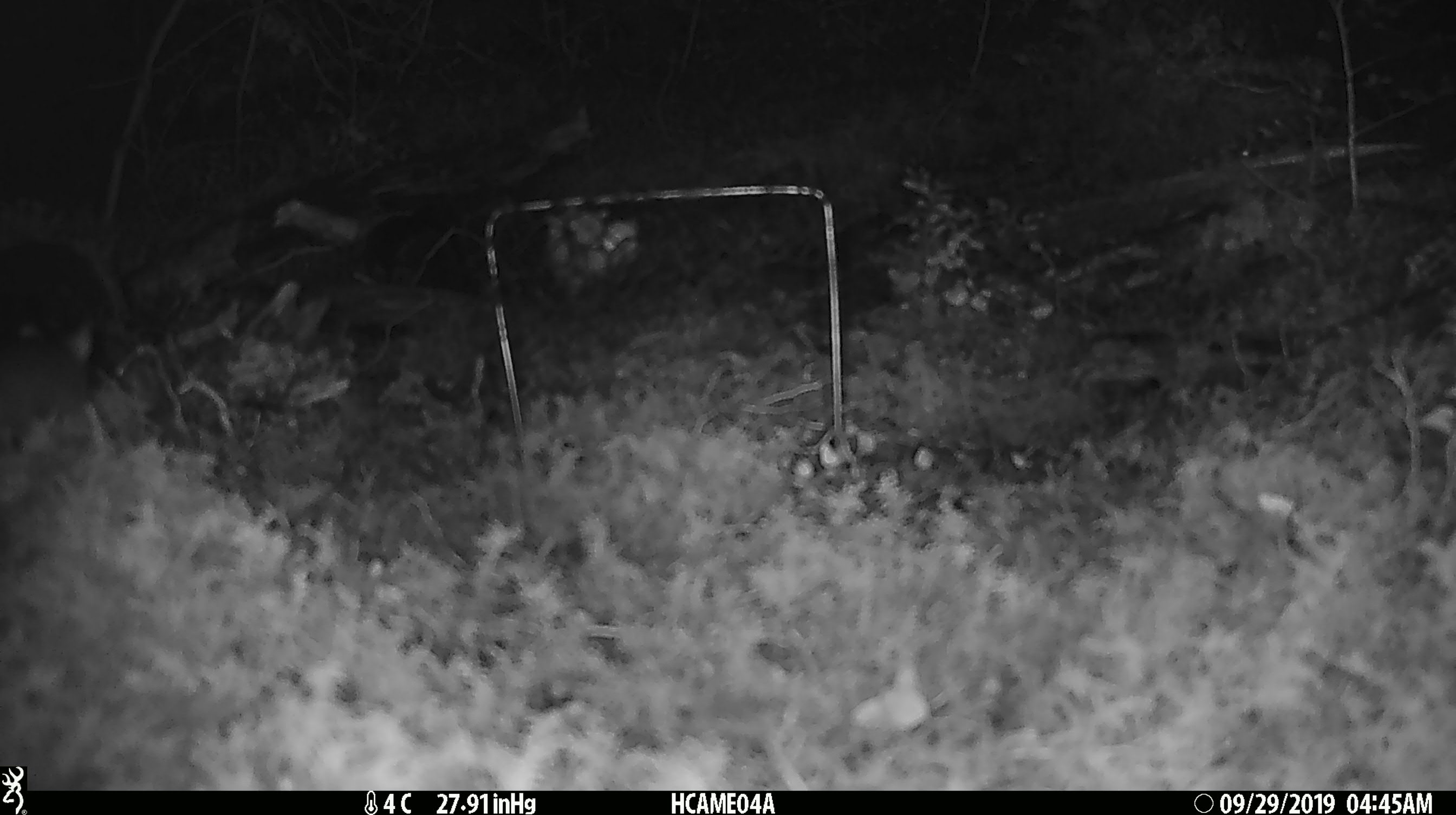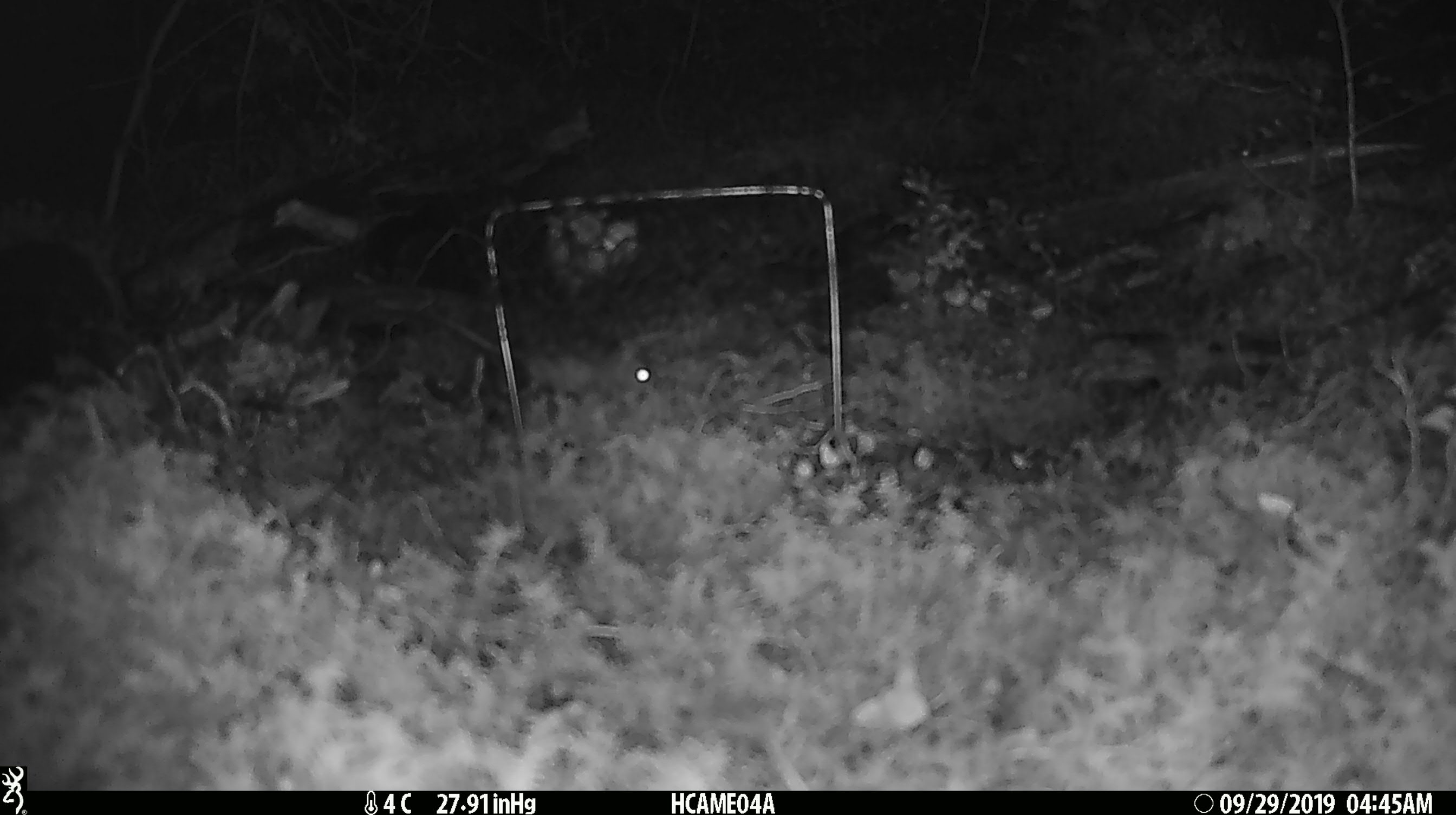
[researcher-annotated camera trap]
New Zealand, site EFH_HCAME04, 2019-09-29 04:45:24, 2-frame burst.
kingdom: Animalia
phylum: Chordata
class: Mammalia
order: Rodentia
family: Muridae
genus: Mus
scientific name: Mus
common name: mouse